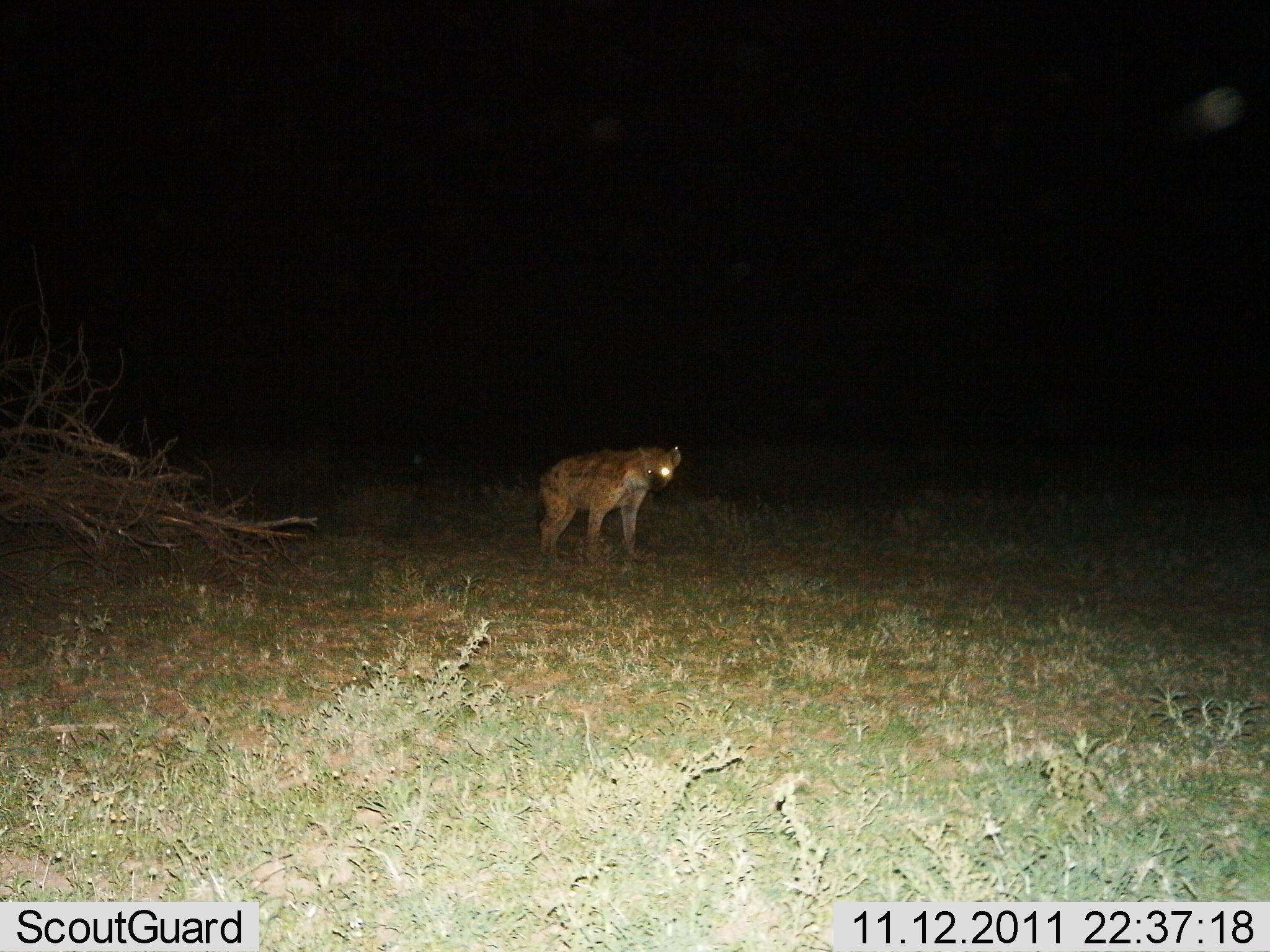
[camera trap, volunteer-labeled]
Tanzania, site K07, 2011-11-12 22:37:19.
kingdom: Animalia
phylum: Chordata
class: Mammalia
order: Carnivora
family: Hyaenidae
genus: Crocuta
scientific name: Crocuta crocuta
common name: spotted hyena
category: hyenaspotted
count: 1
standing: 100%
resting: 0%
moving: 0%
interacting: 0%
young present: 0%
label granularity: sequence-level